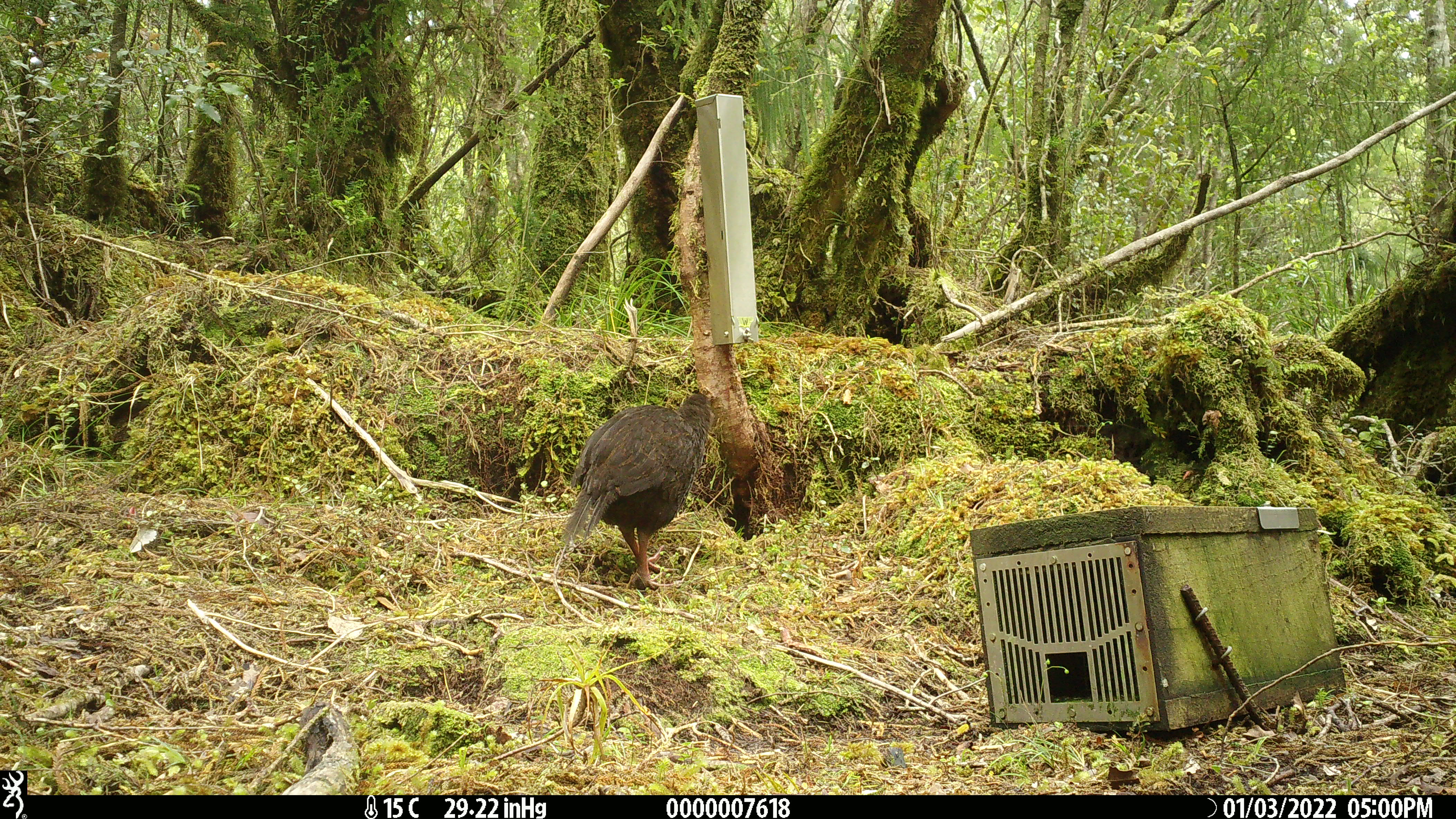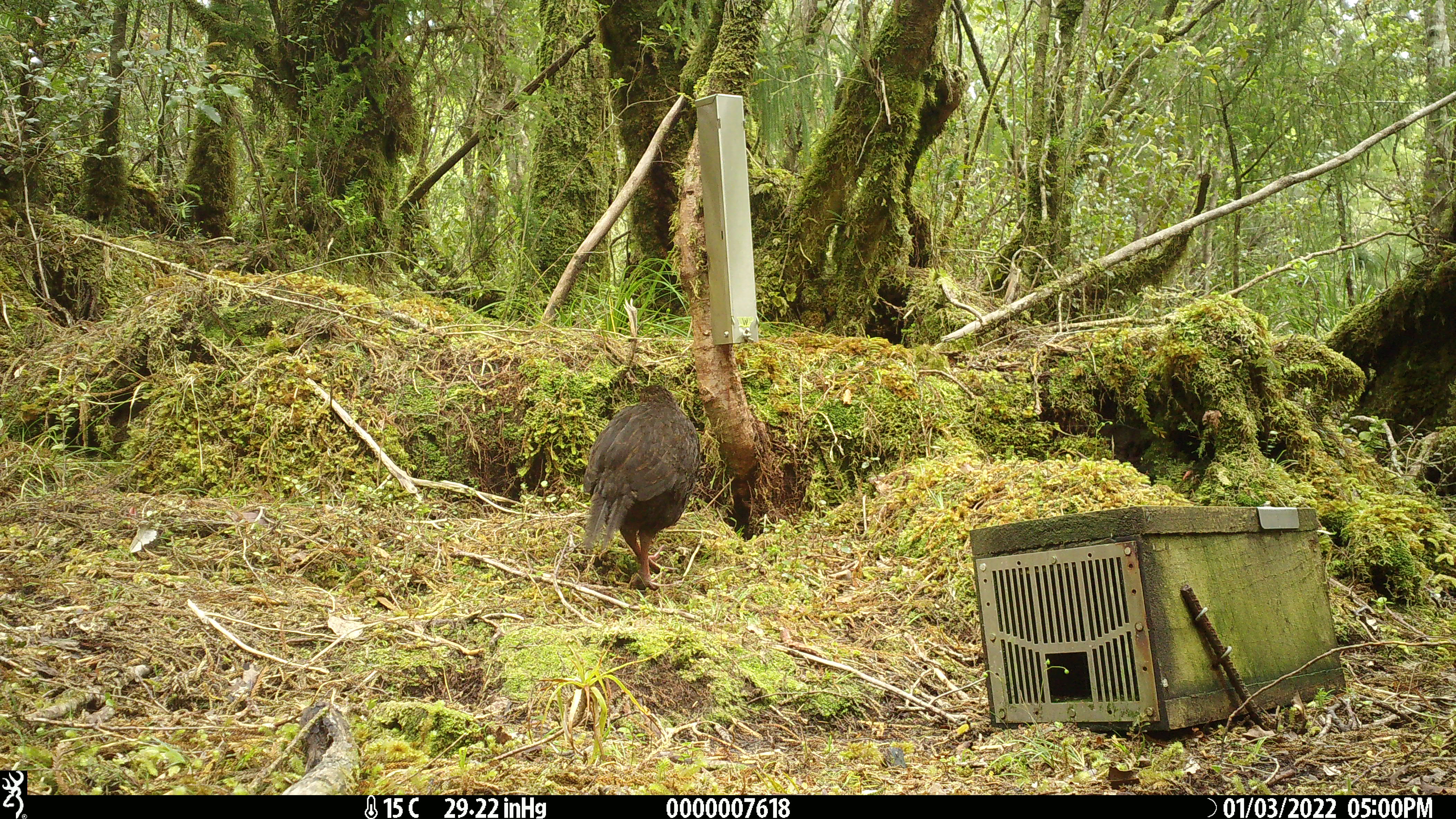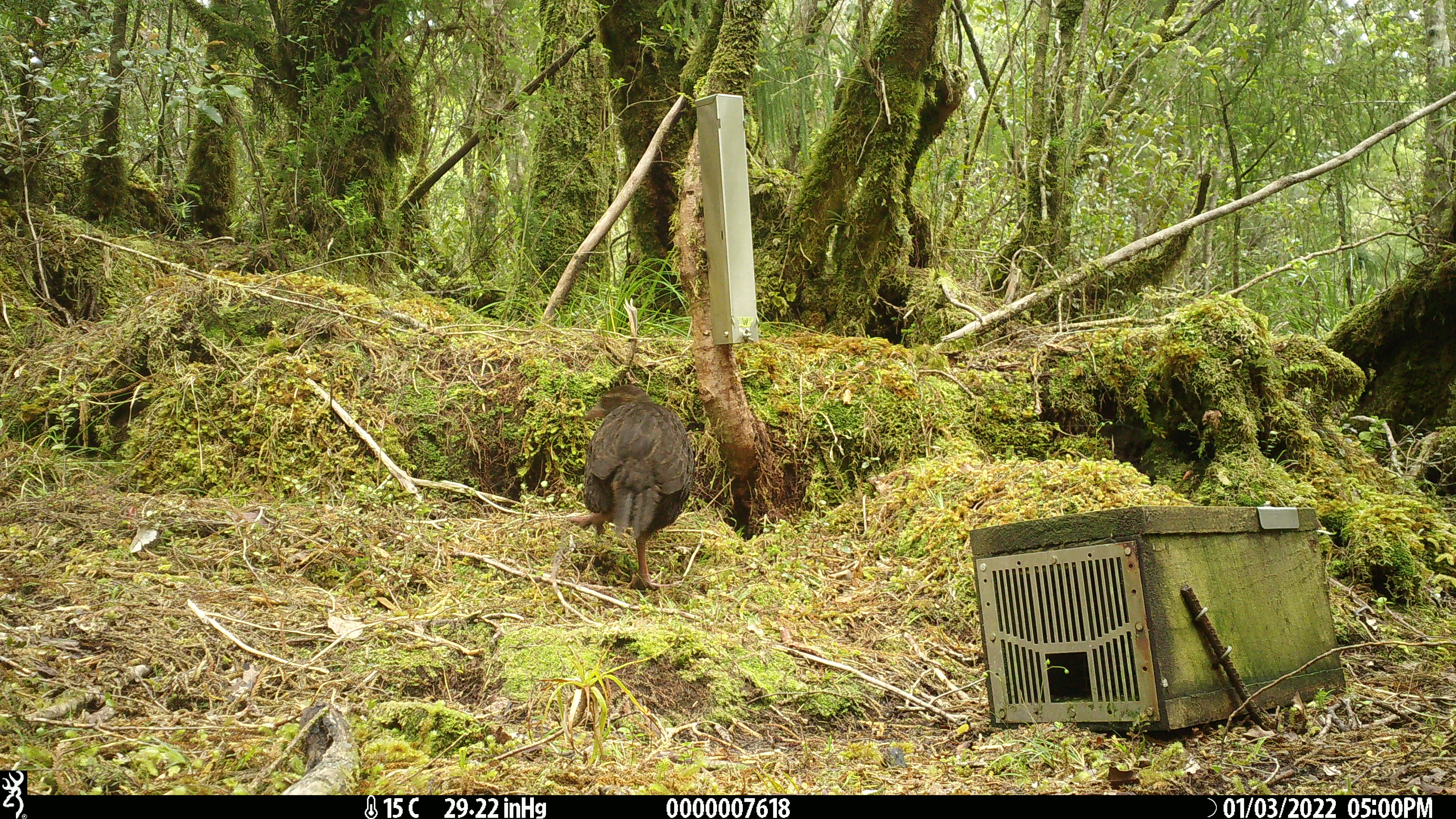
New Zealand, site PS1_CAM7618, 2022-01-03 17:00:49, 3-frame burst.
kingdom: Animalia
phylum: Chordata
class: Aves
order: Gruiformes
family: Rallidae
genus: Gallirallus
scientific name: Gallirallus australis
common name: weka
Weka (Gallirallus australis).